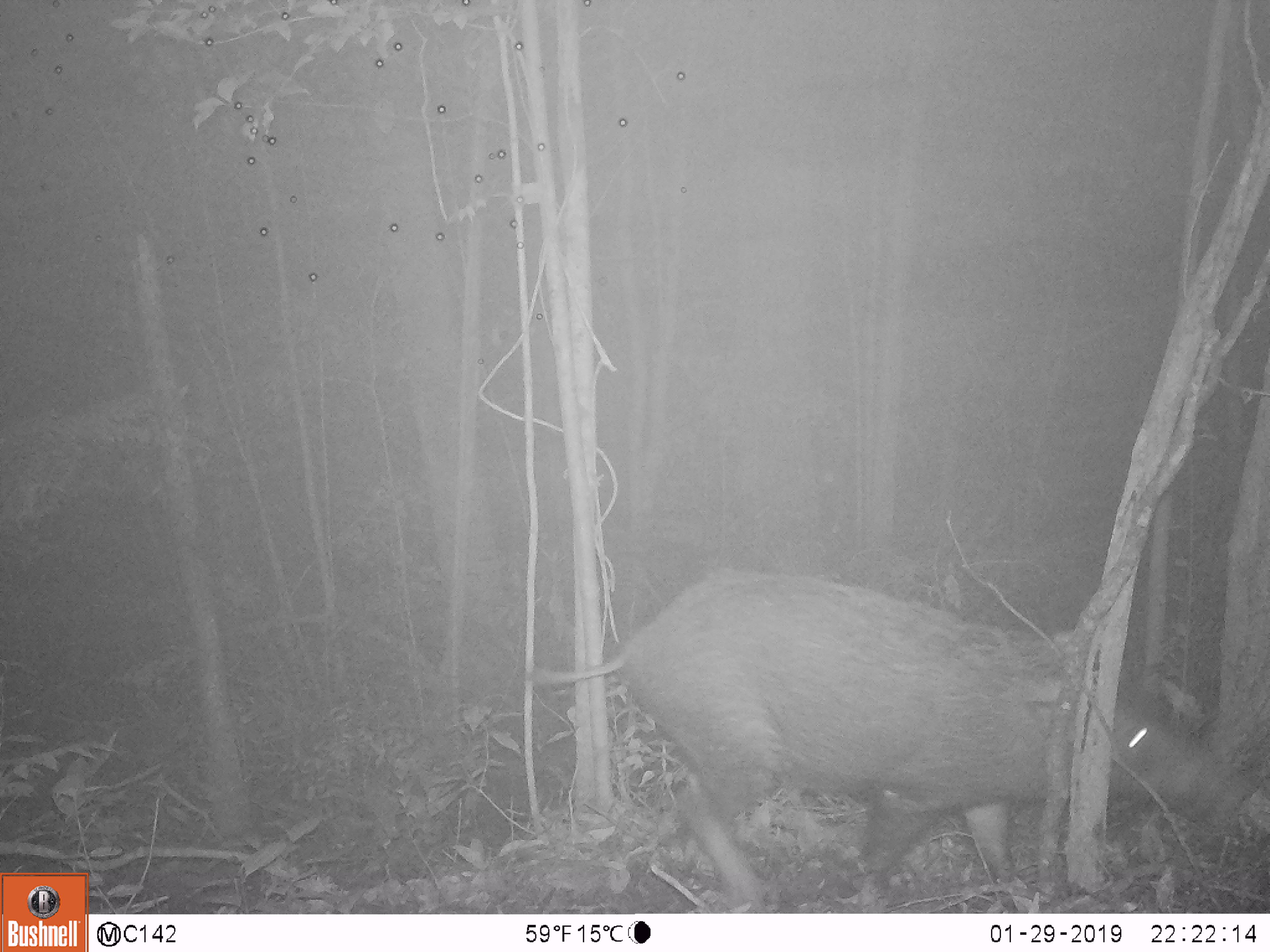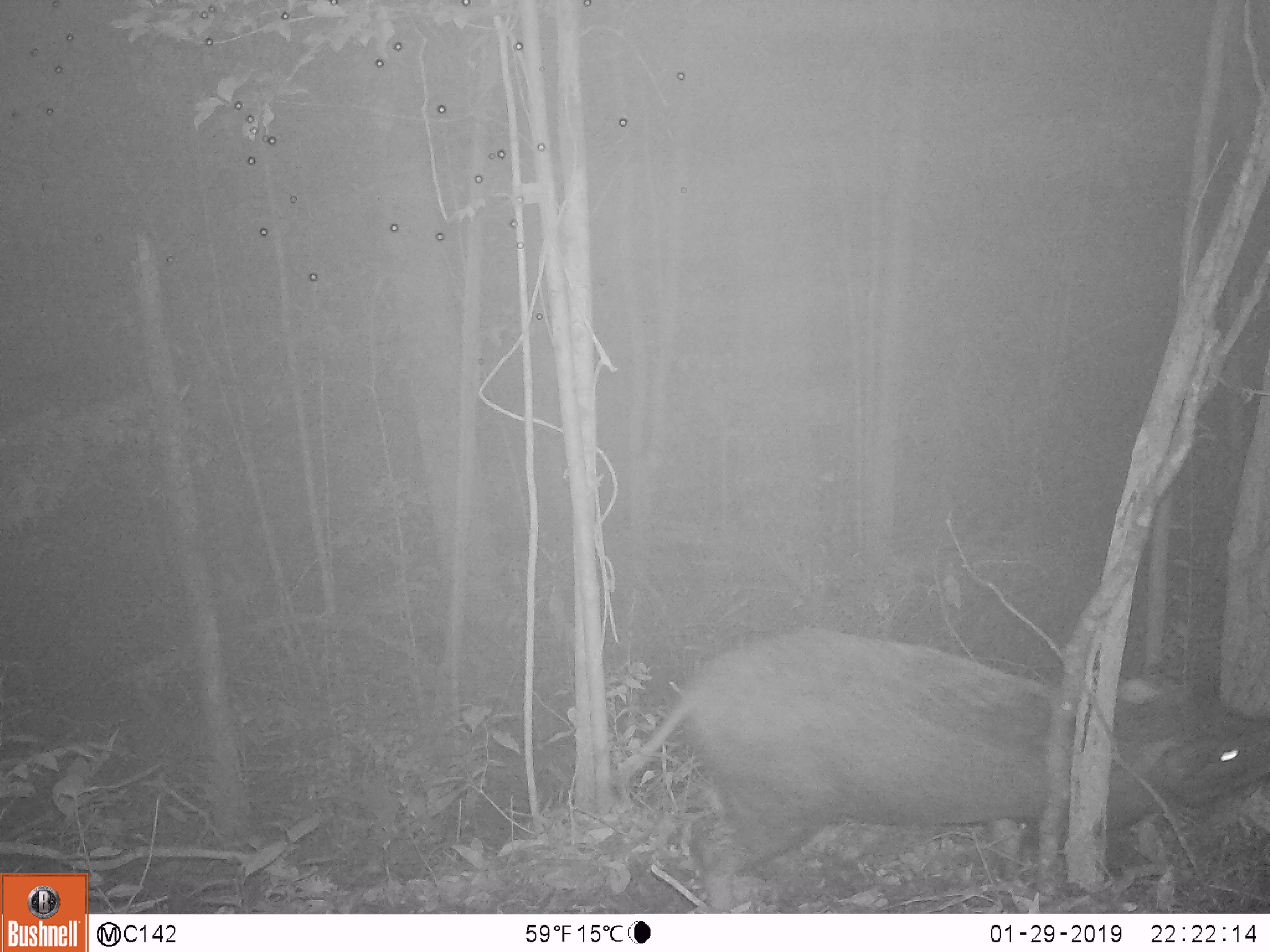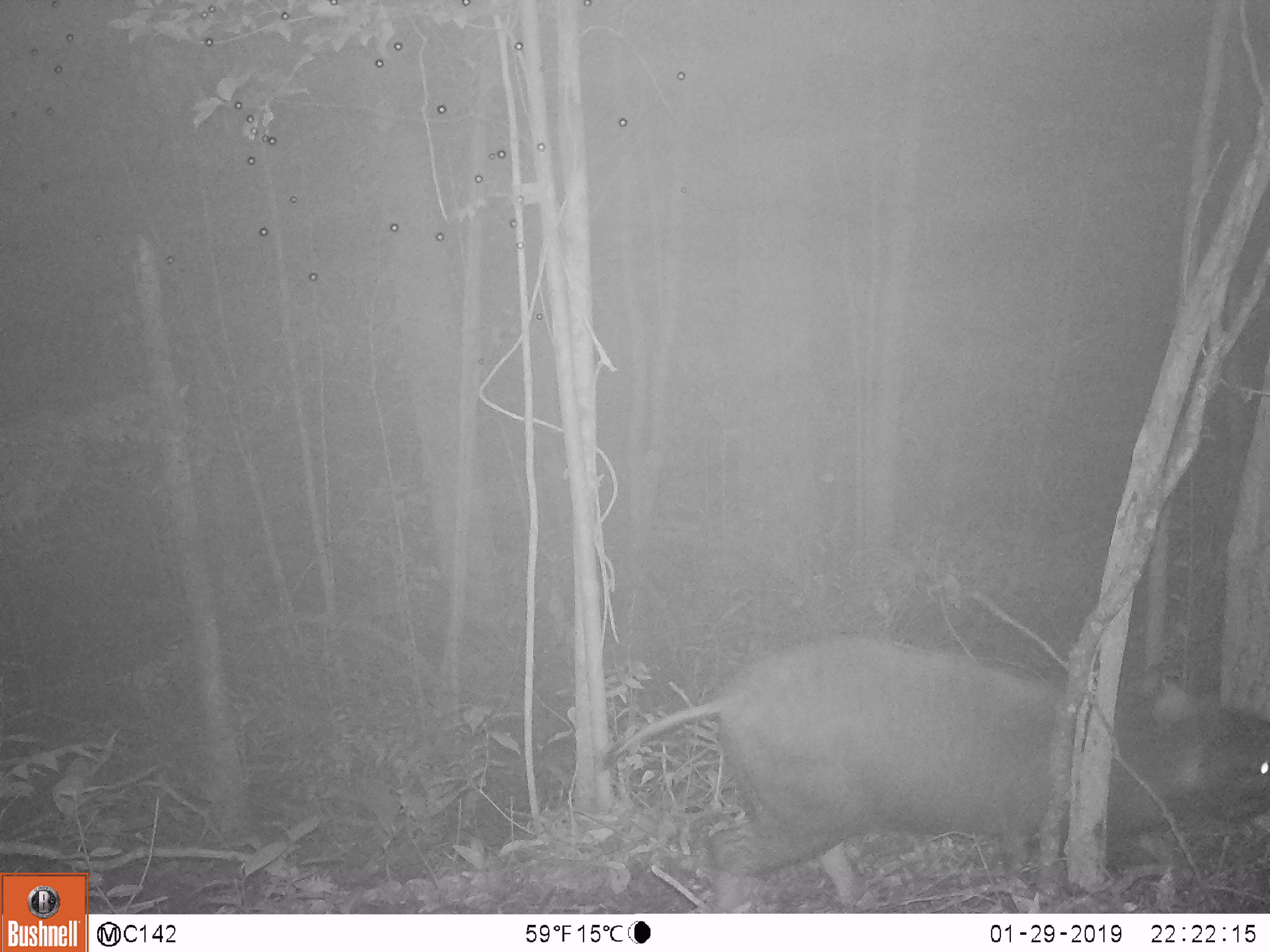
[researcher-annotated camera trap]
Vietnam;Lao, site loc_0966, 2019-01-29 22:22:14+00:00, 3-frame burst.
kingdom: Animalia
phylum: Chordata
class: Mammalia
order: Artiodactyla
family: Suidae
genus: Sus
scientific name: Sus scrofa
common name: eurasian wild pig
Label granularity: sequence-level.